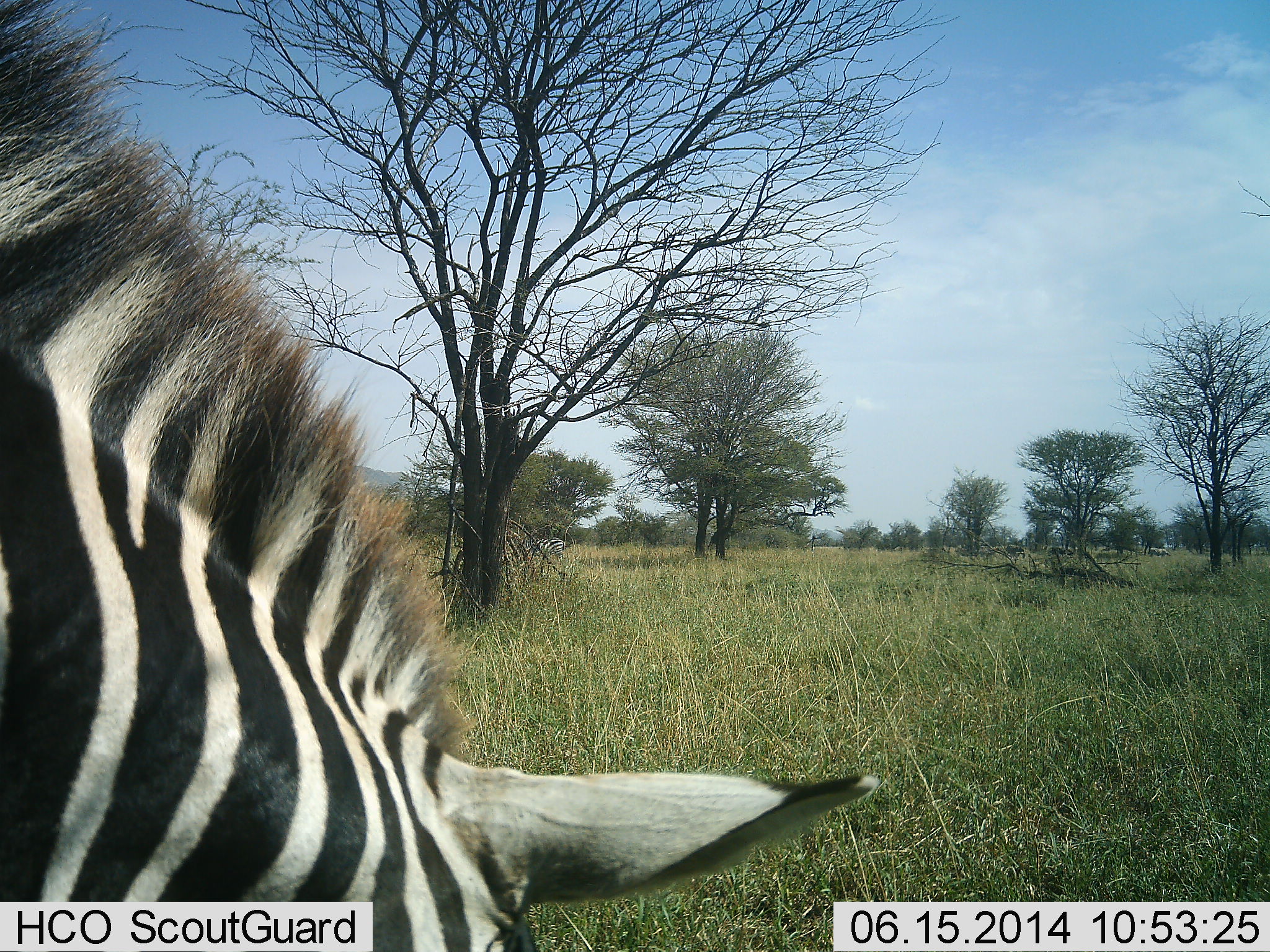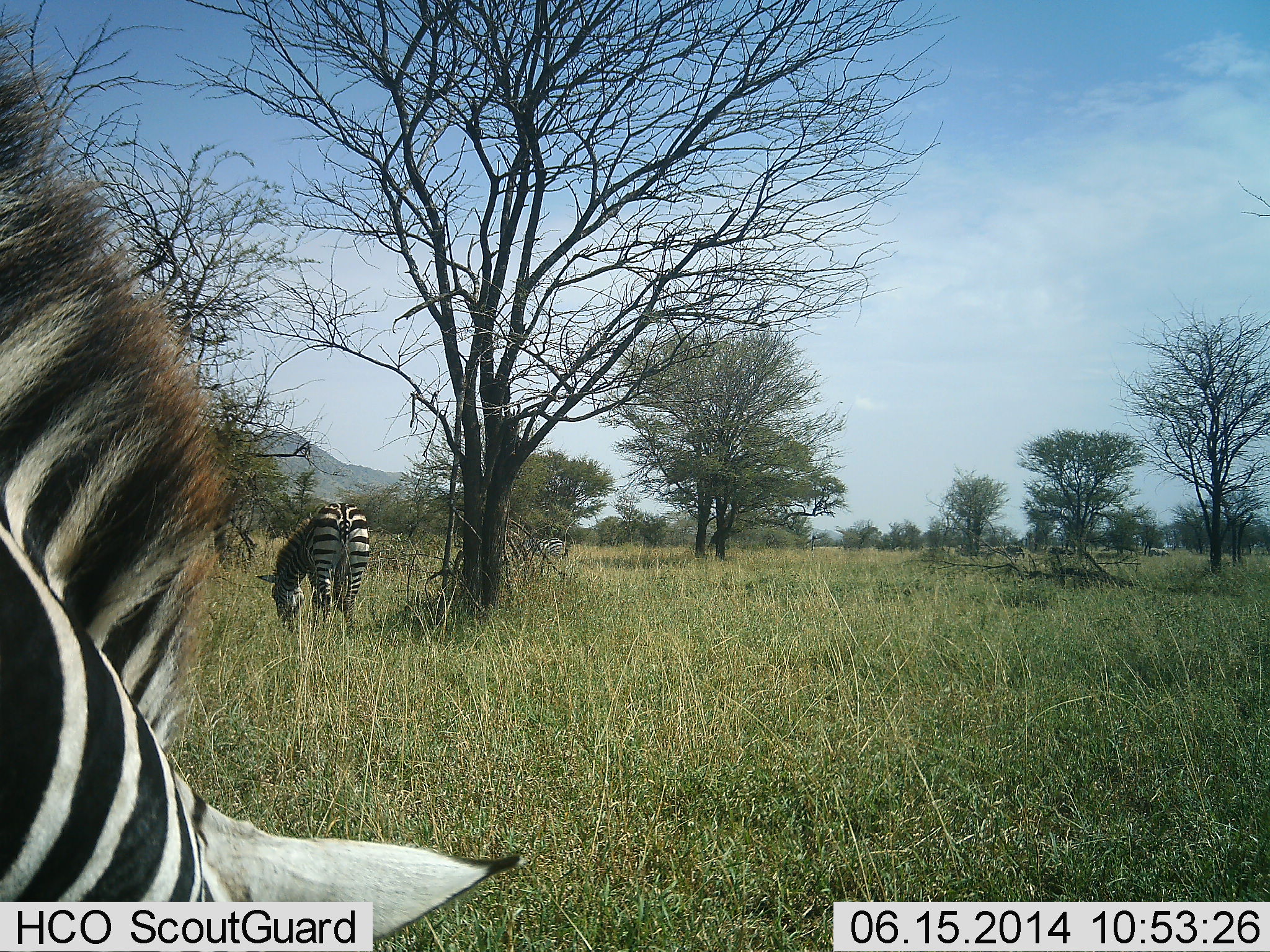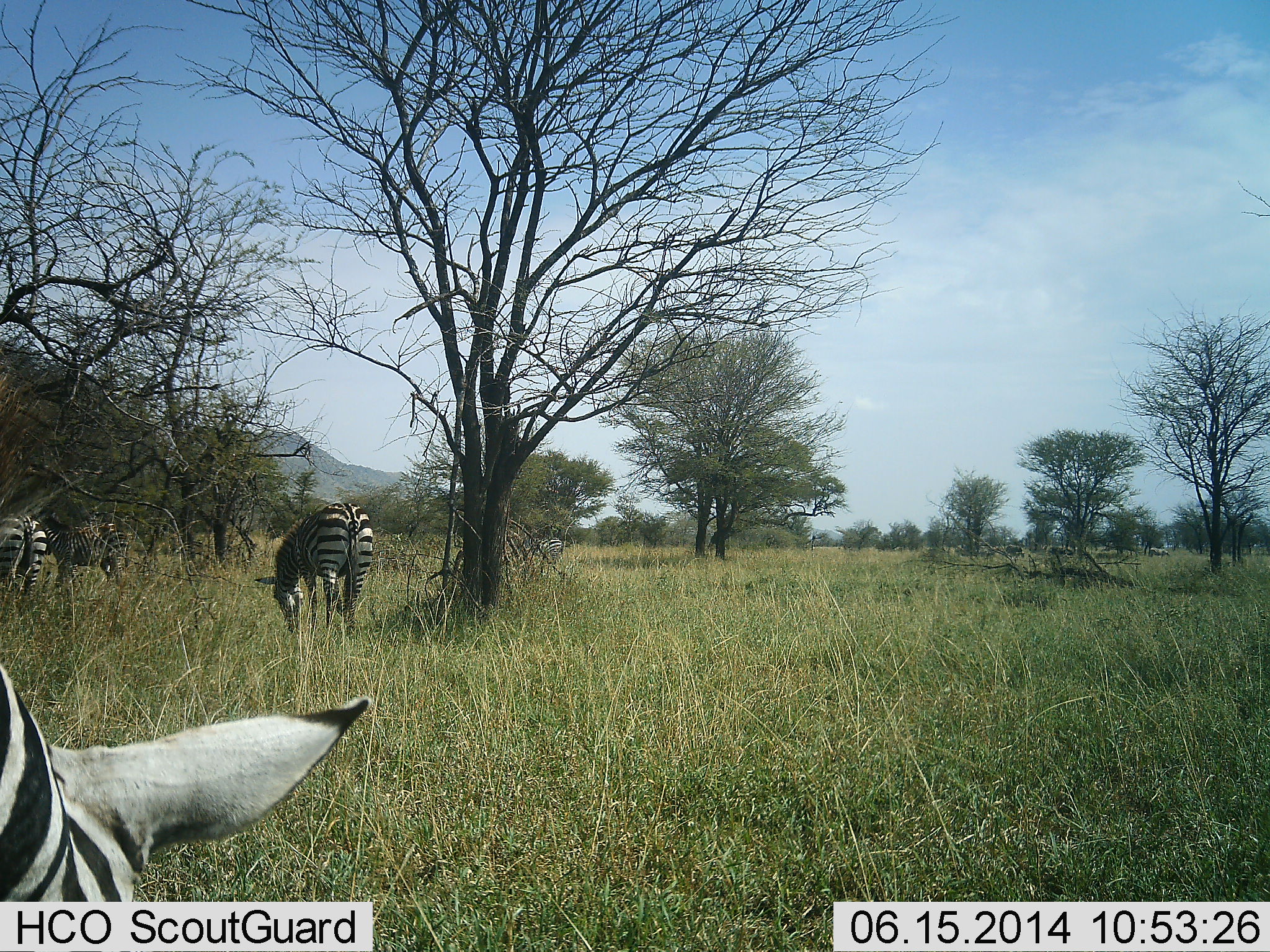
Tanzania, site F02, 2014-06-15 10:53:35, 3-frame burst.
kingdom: Animalia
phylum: Chordata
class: Mammalia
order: Perissodactyla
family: Equidae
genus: Equus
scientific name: Equus quagga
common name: plains zebra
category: zebra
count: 5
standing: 70%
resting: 0%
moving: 40%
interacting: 0%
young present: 0%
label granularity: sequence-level